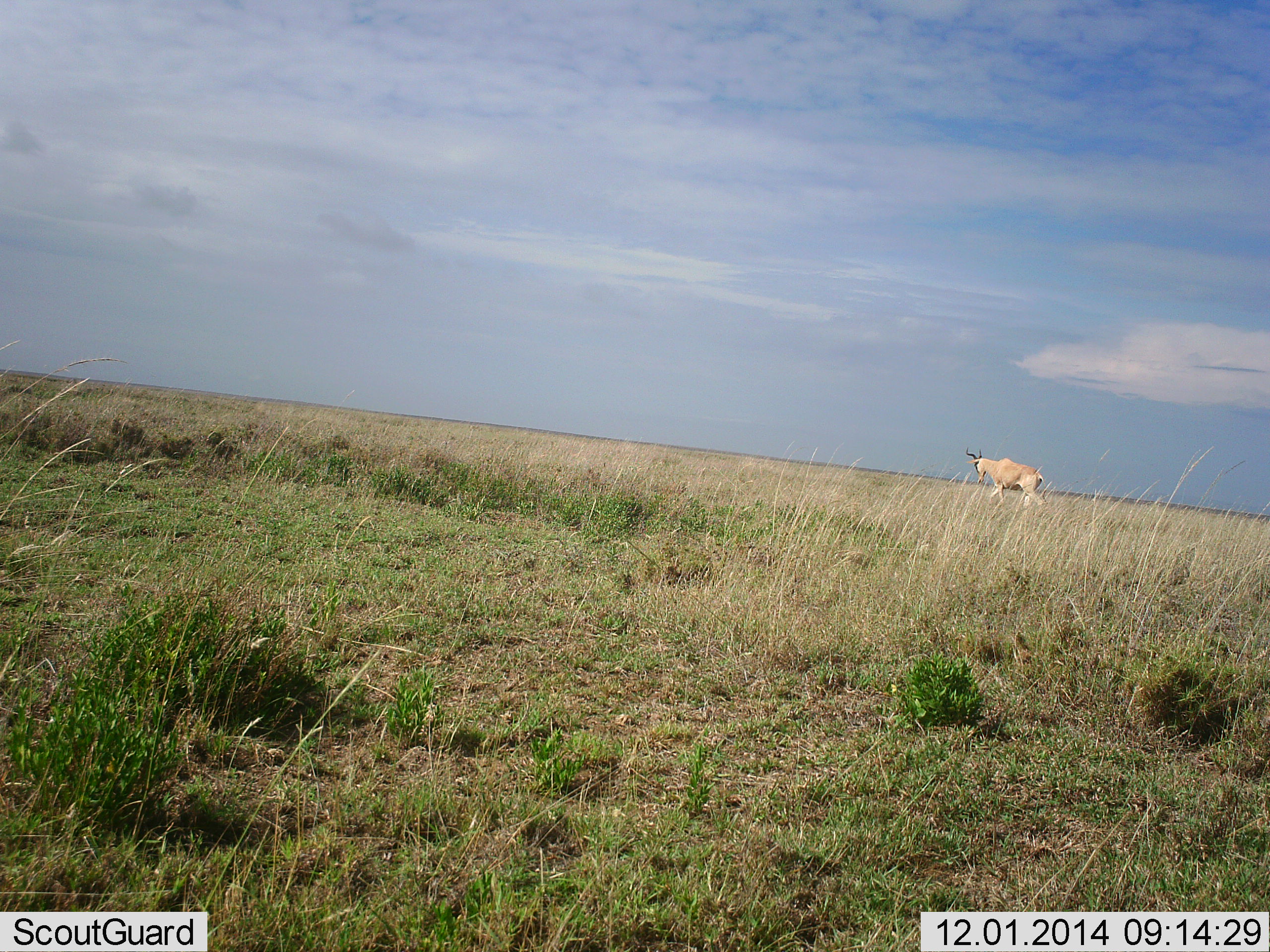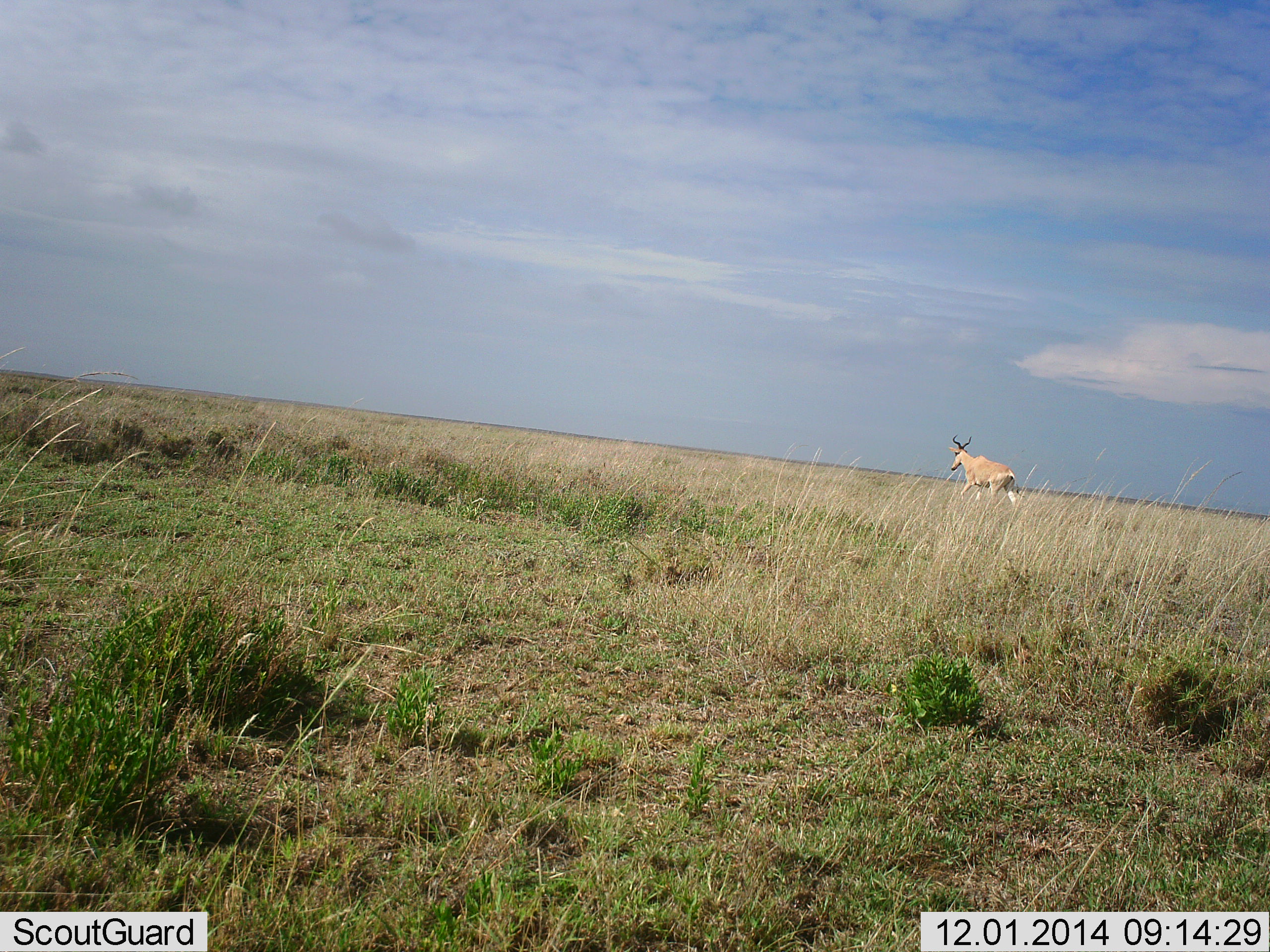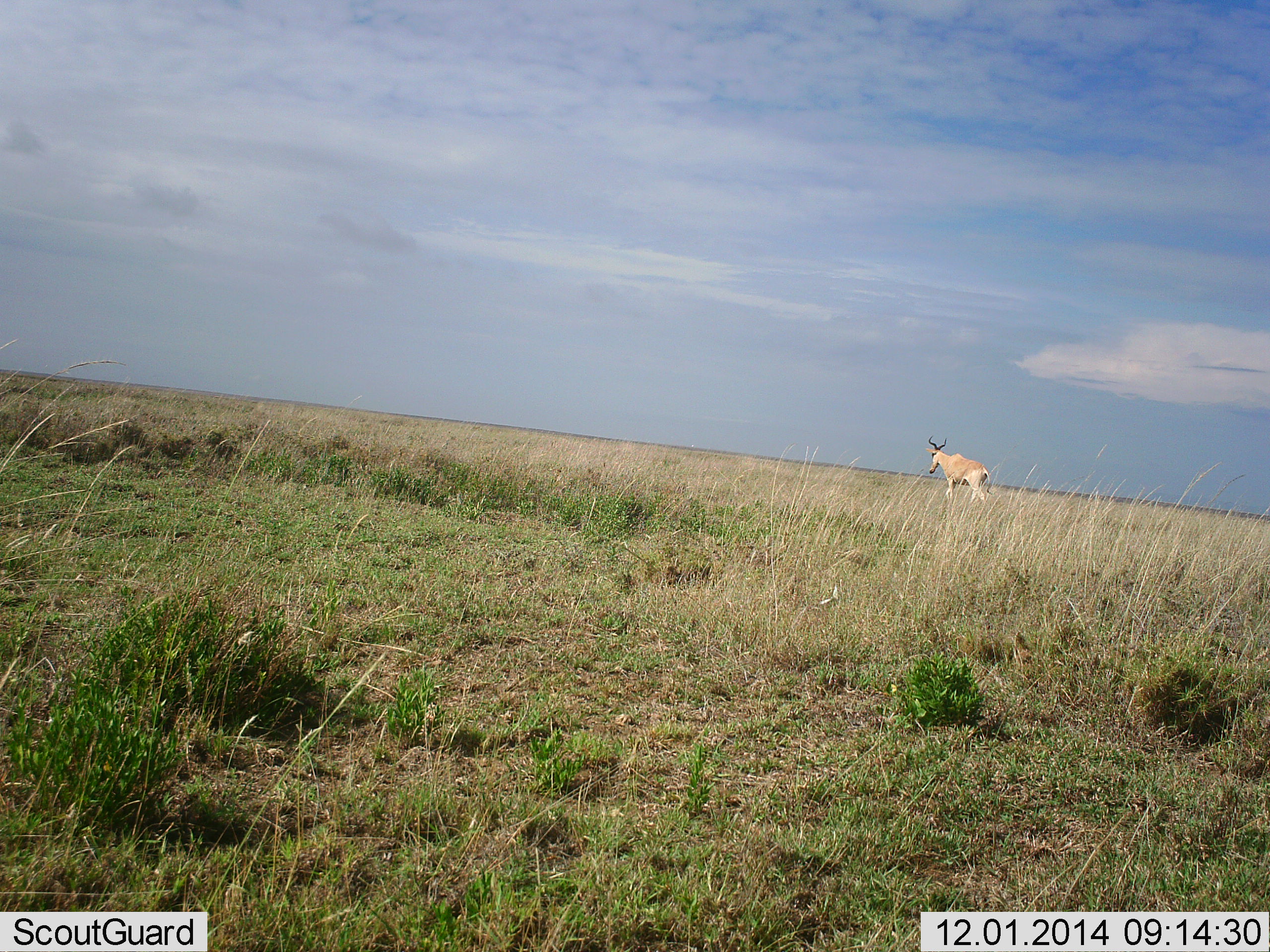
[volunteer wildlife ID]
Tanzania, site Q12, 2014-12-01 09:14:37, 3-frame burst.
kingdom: Animalia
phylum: Chordata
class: Mammalia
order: Artiodactyla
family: Bovidae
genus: Alcelaphus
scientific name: Alcelaphus buselaphus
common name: hartebeest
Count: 1.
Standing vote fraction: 0%.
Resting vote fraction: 0%.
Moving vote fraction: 100%.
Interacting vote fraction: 0%.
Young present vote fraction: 0%.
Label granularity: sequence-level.